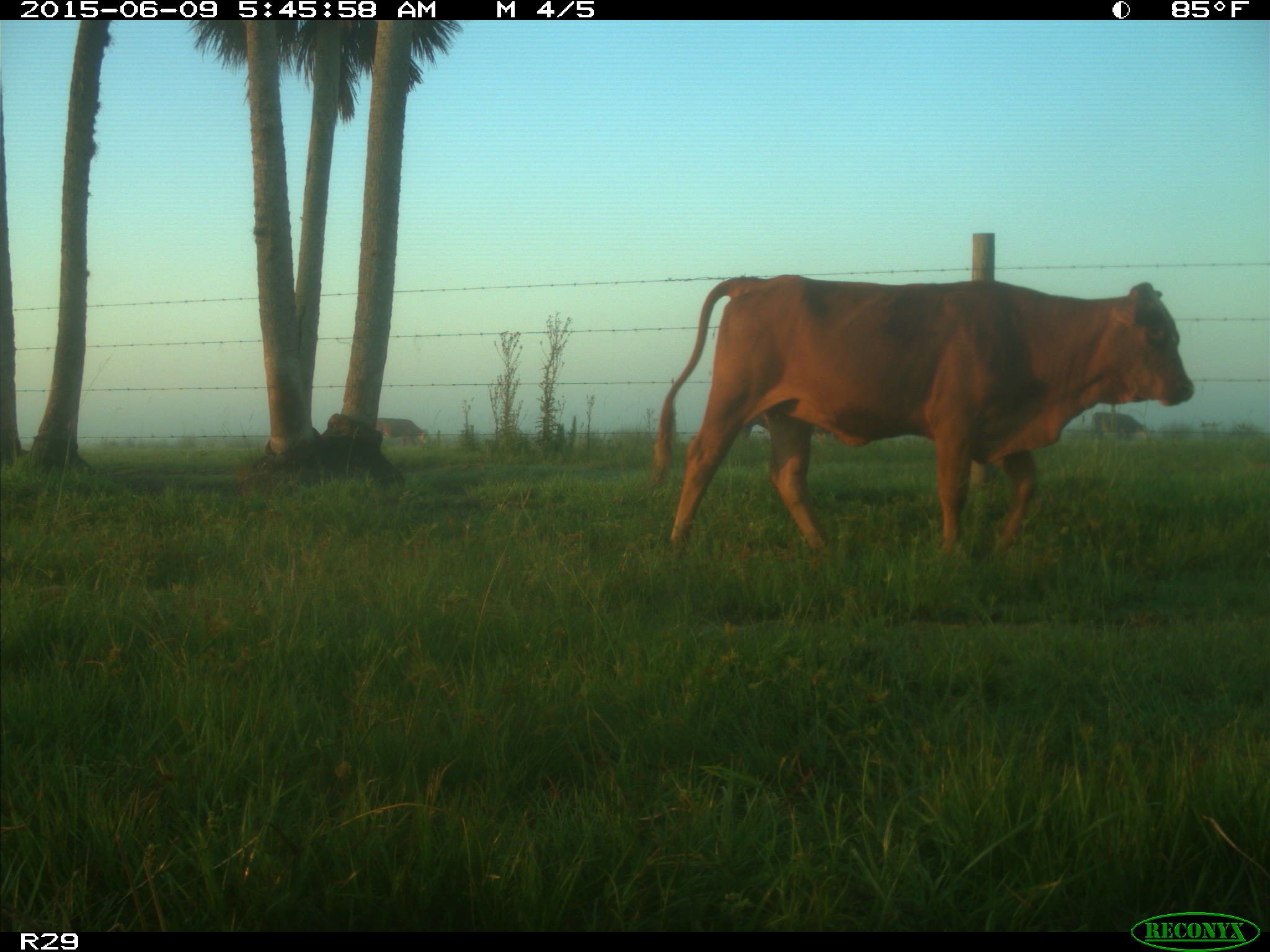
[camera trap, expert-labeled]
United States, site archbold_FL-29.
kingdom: Animalia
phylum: Chordata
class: Mammalia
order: Artiodactyla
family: Bovidae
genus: Bos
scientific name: Bos taurus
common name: domestic cow